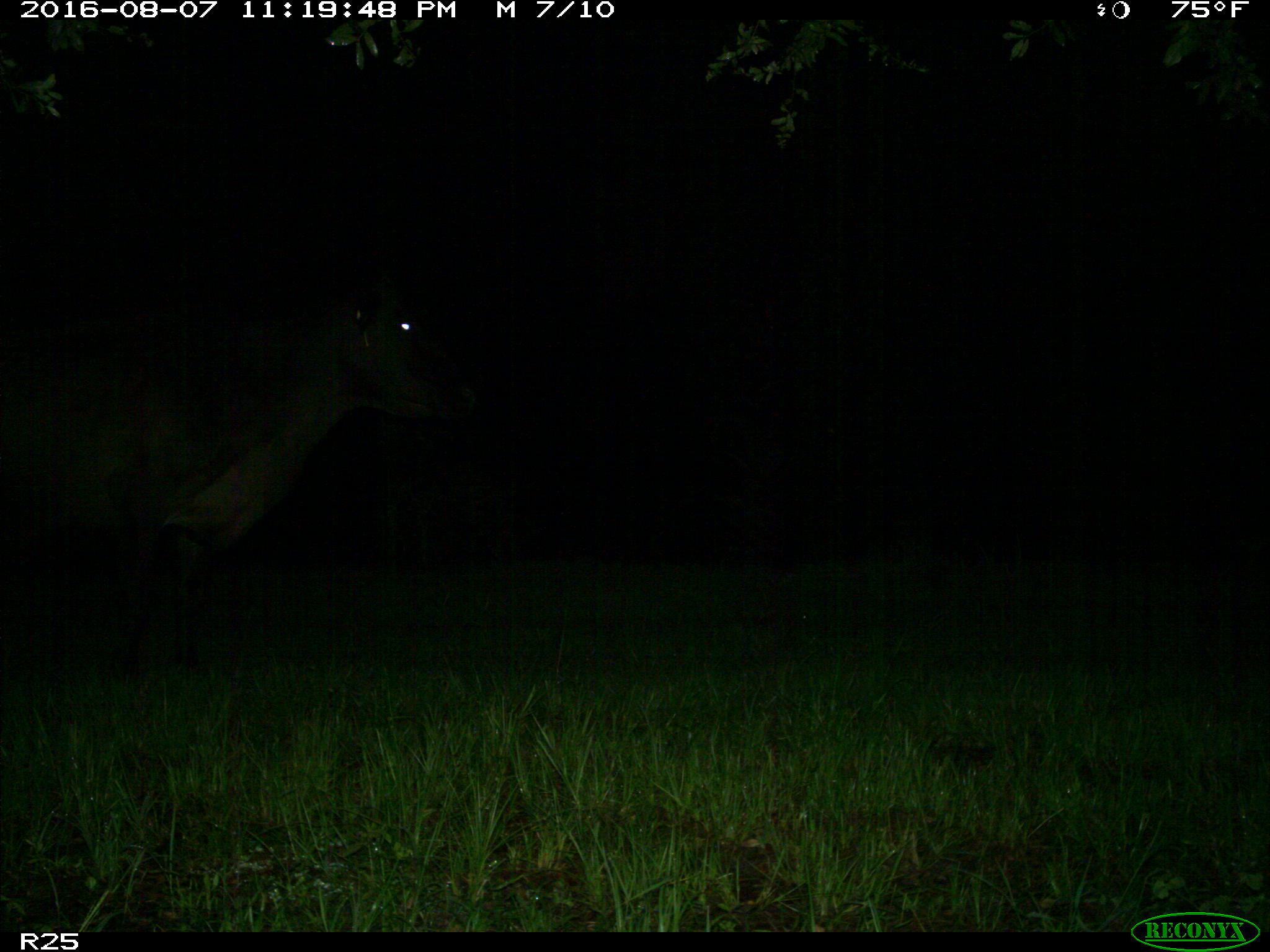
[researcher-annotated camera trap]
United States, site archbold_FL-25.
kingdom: Animalia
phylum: Chordata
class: Mammalia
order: Artiodactyla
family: Bovidae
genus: Bos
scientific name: Bos taurus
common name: domestic cow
Bos taurus (domestic cow).